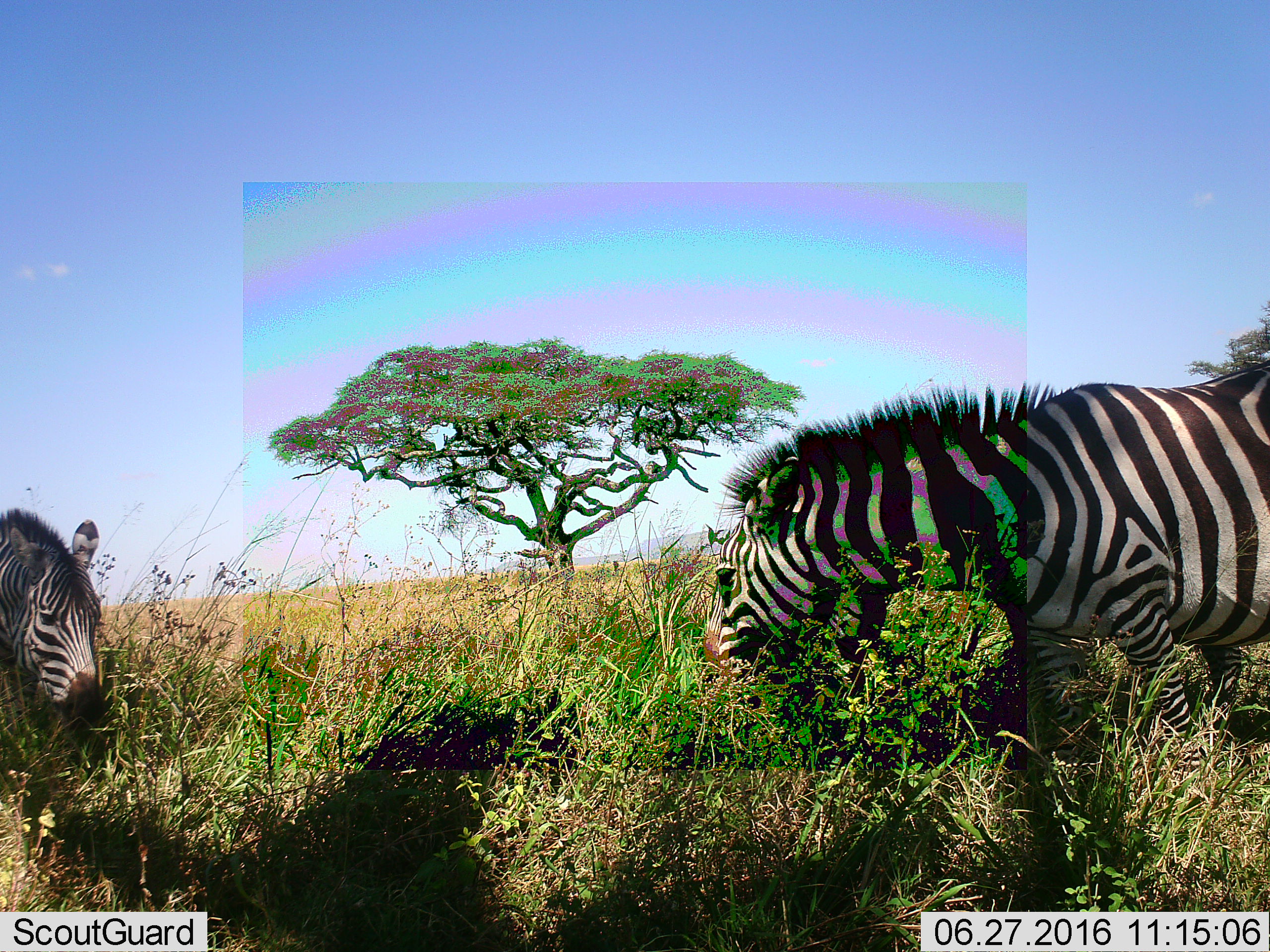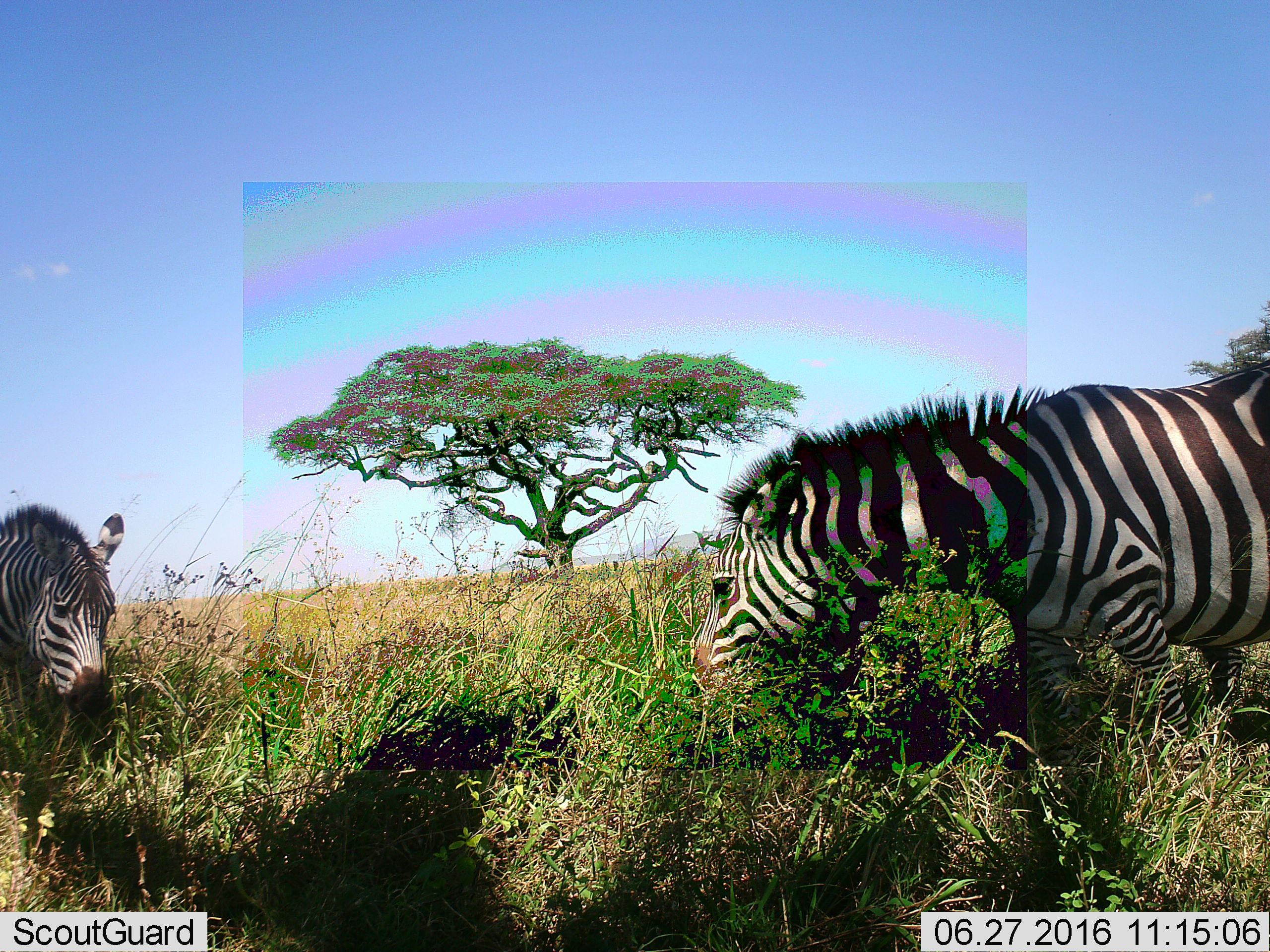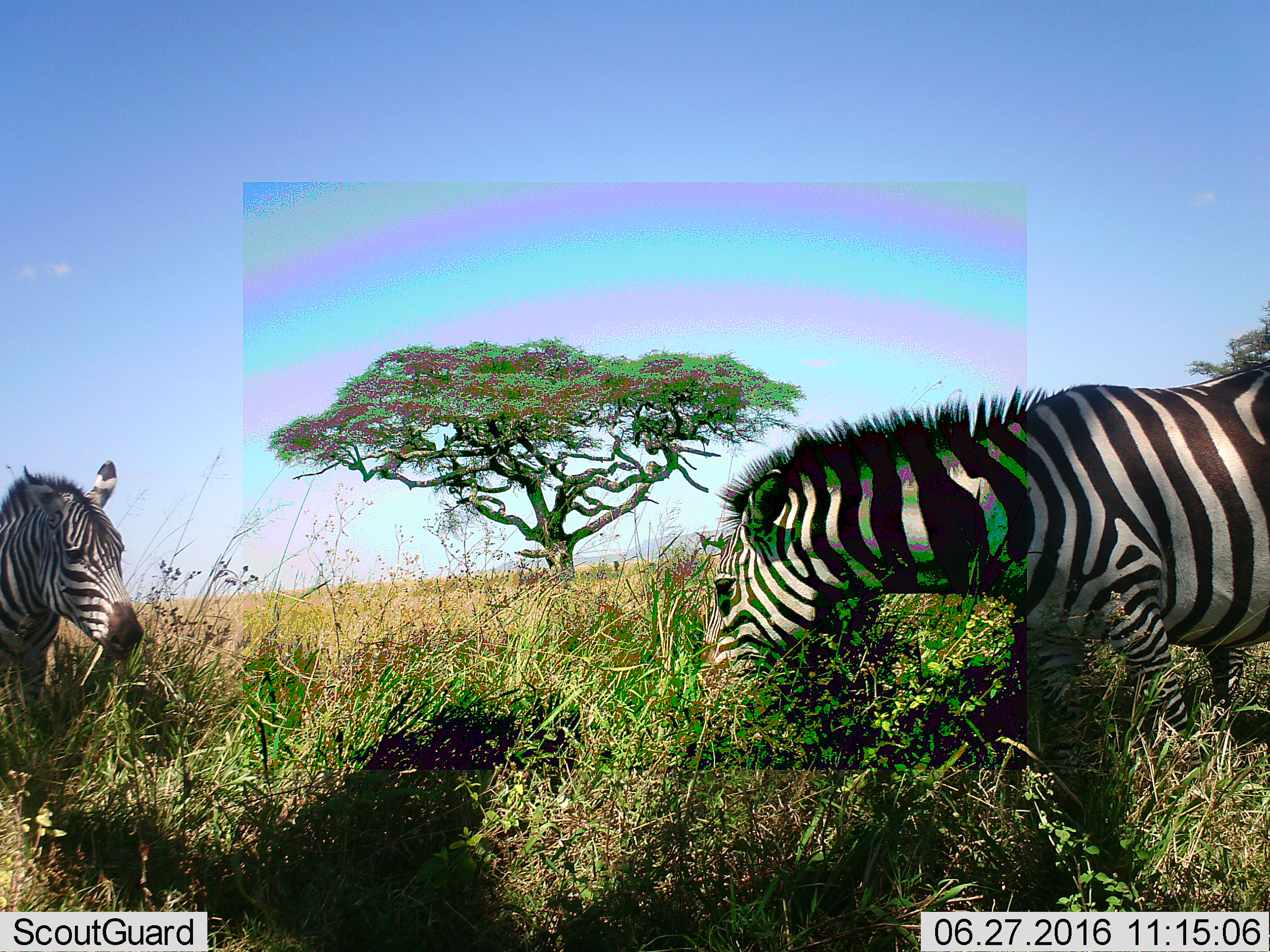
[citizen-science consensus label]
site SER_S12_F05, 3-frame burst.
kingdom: Animalia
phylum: Chordata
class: Mammalia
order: Perissodactyla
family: Equidae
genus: Equus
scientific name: Equus quagga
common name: plains zebra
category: zebraplains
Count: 2.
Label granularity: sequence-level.